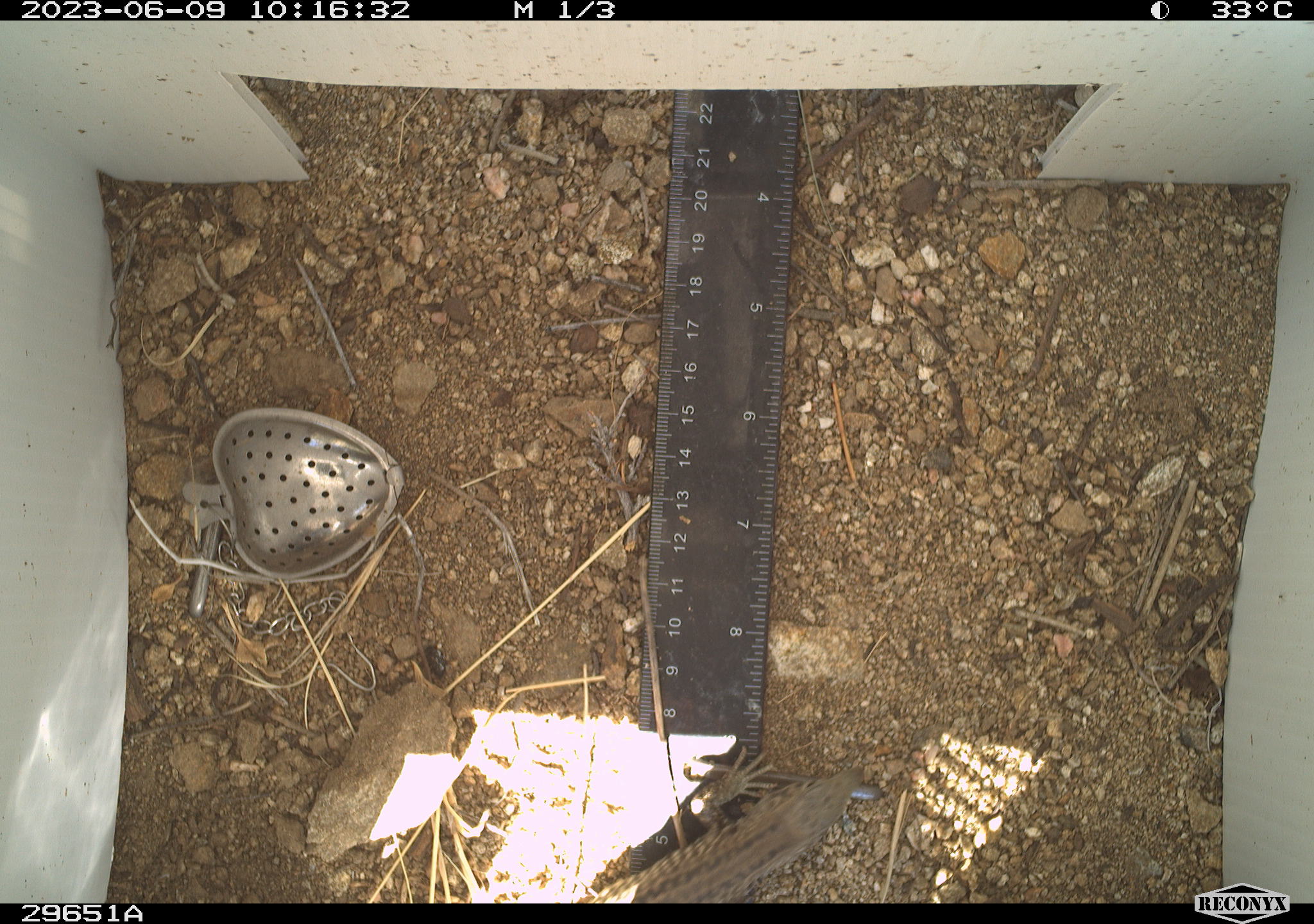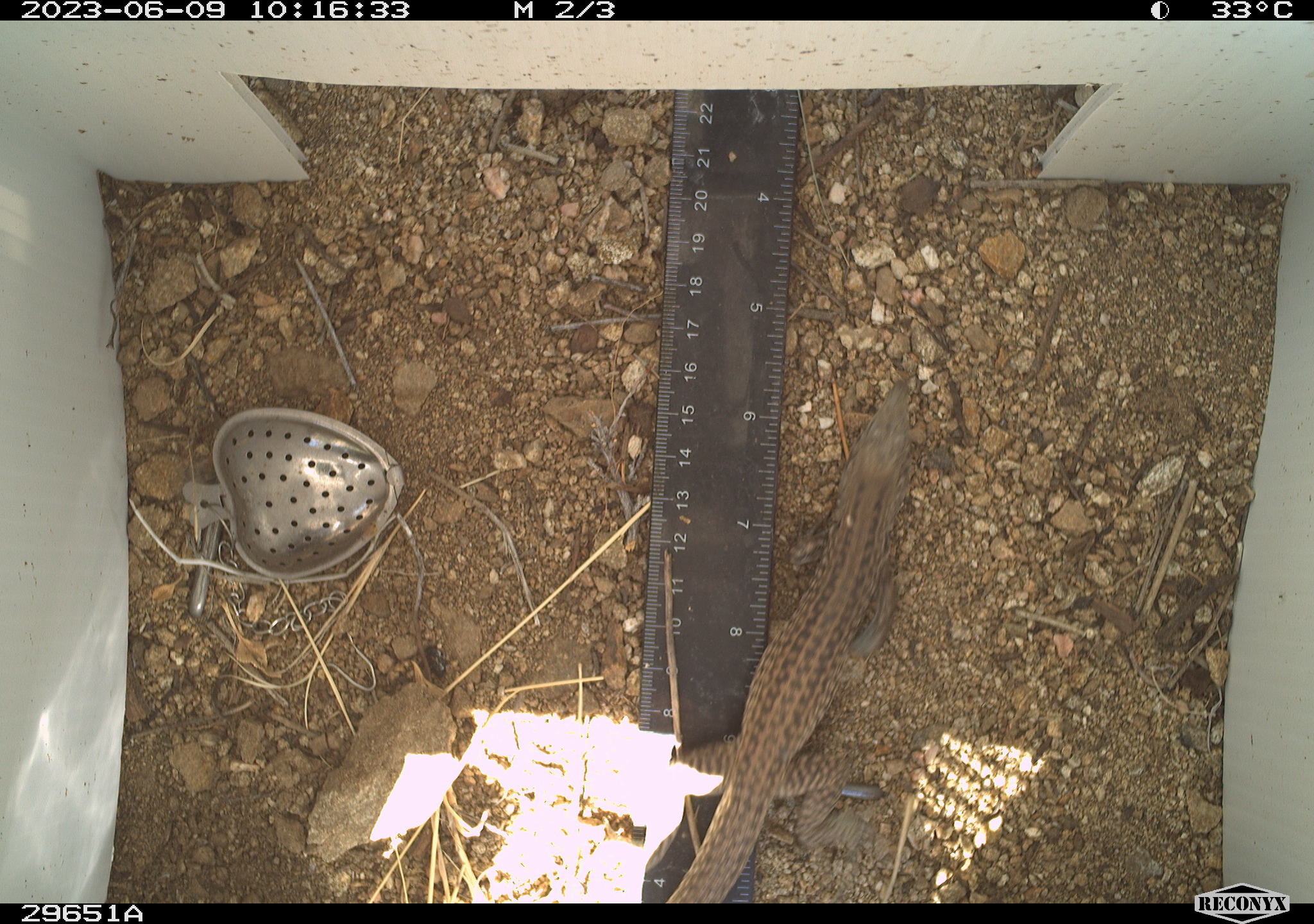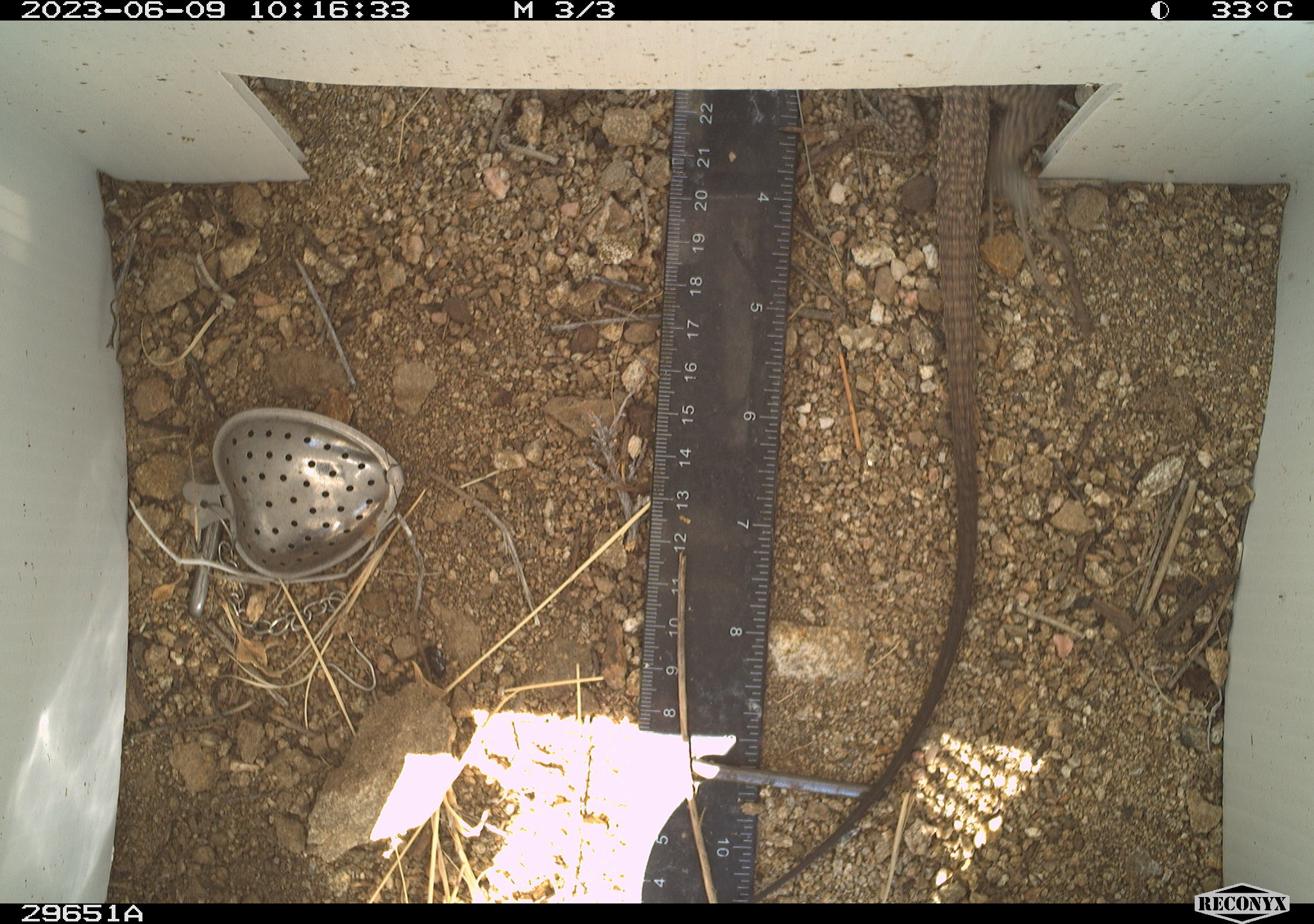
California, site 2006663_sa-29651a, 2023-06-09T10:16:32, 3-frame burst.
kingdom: Animalia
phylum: Chordata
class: Reptilia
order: Squamata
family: Teiidae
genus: Aspidoscelis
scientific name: Aspidoscelis tigris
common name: western whiptail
Western whiptail (Aspidoscelis tigris).